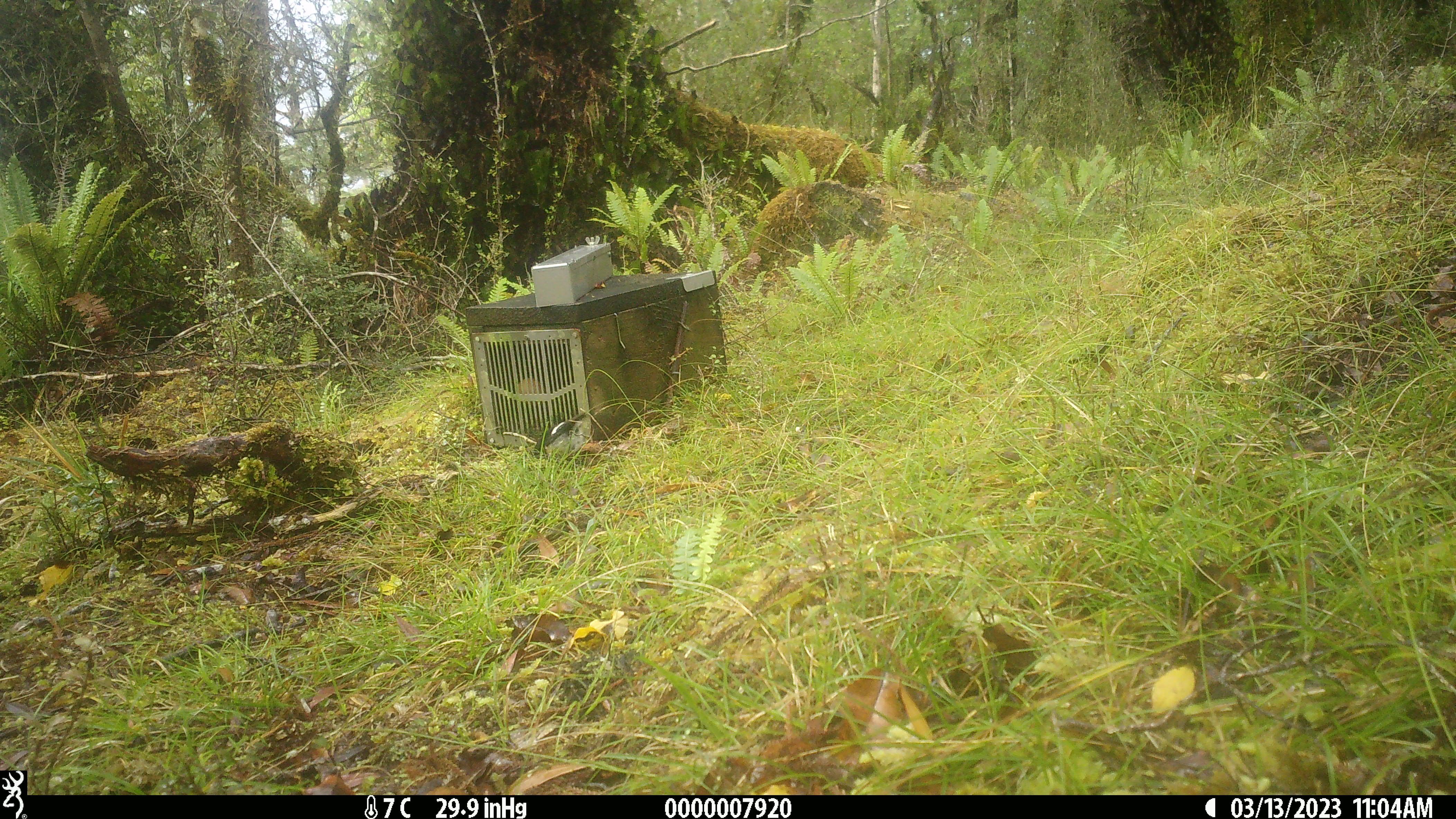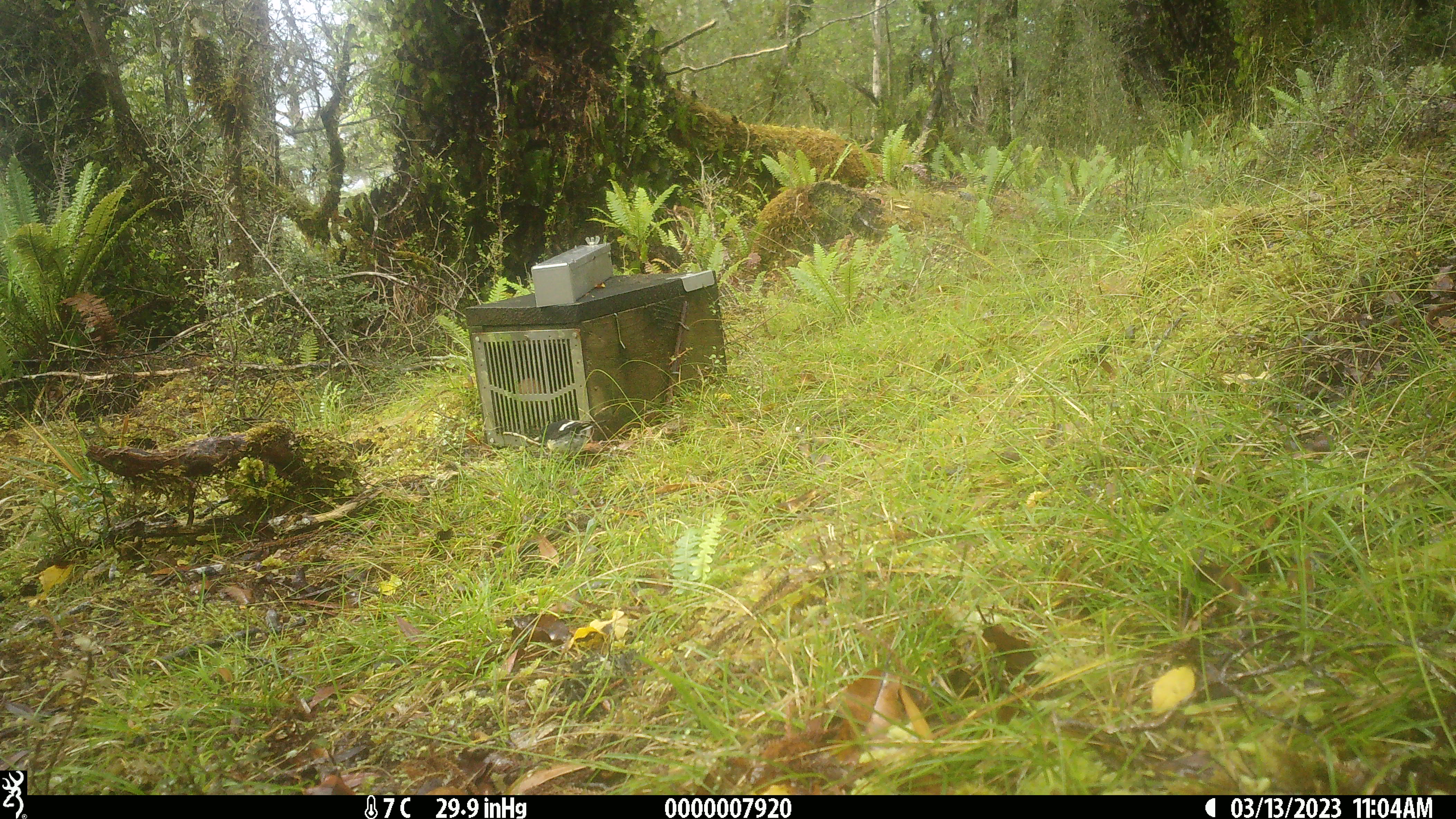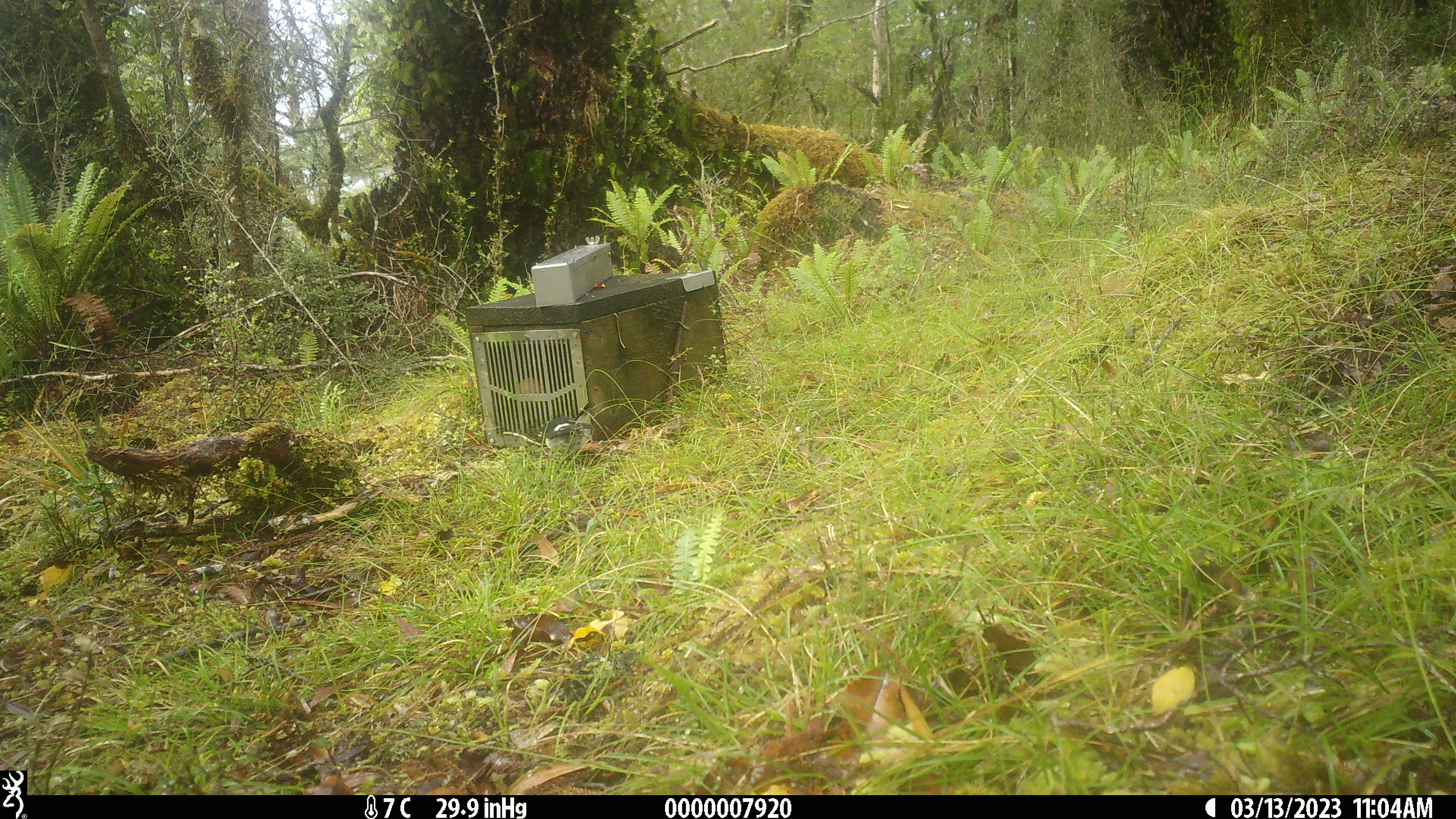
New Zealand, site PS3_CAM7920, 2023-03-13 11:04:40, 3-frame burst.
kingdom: Animalia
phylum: Chordata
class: Aves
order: Passeriformes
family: Petroicidae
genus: Petroica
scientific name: Petroica macrocephala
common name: tomtit